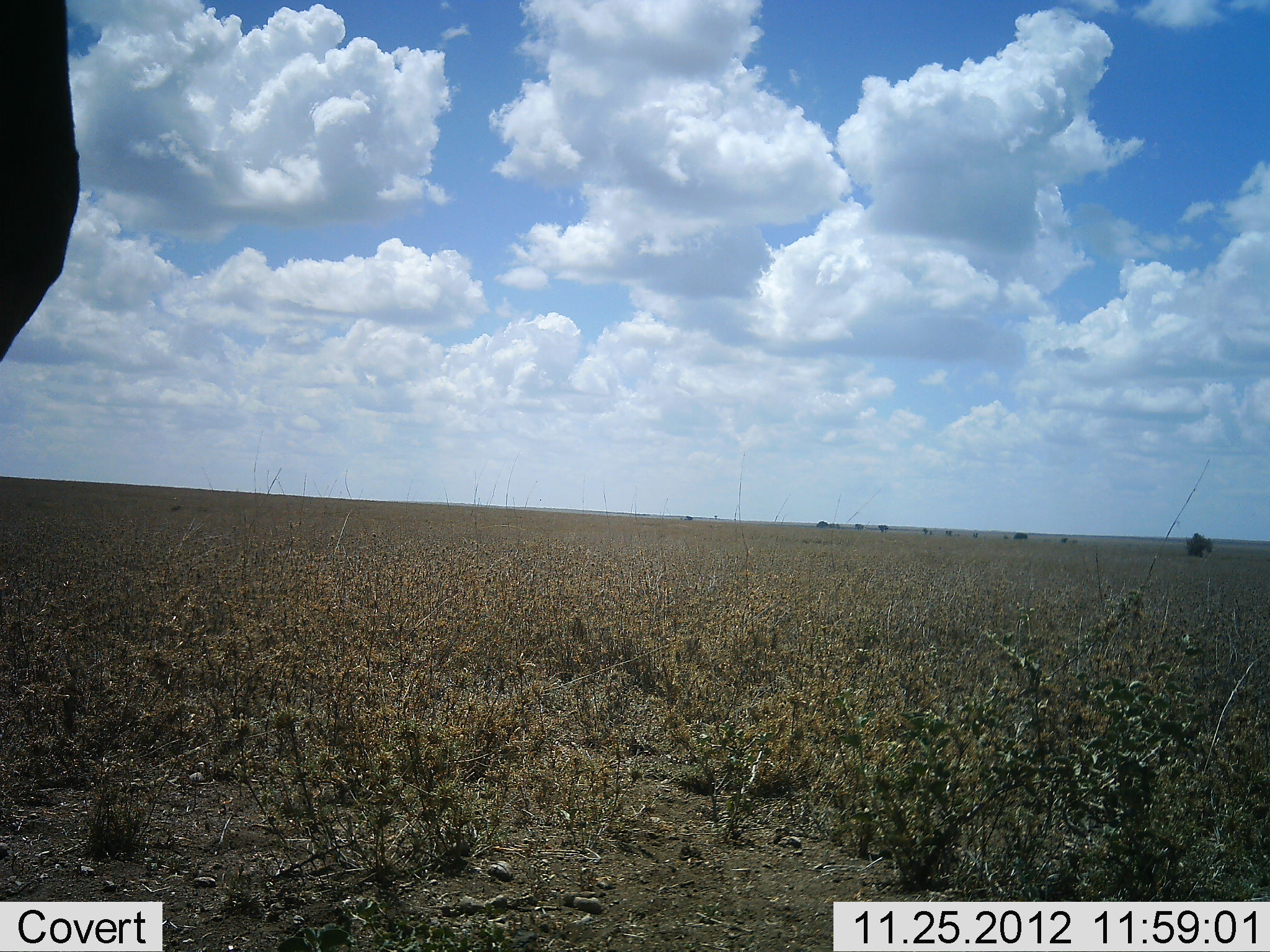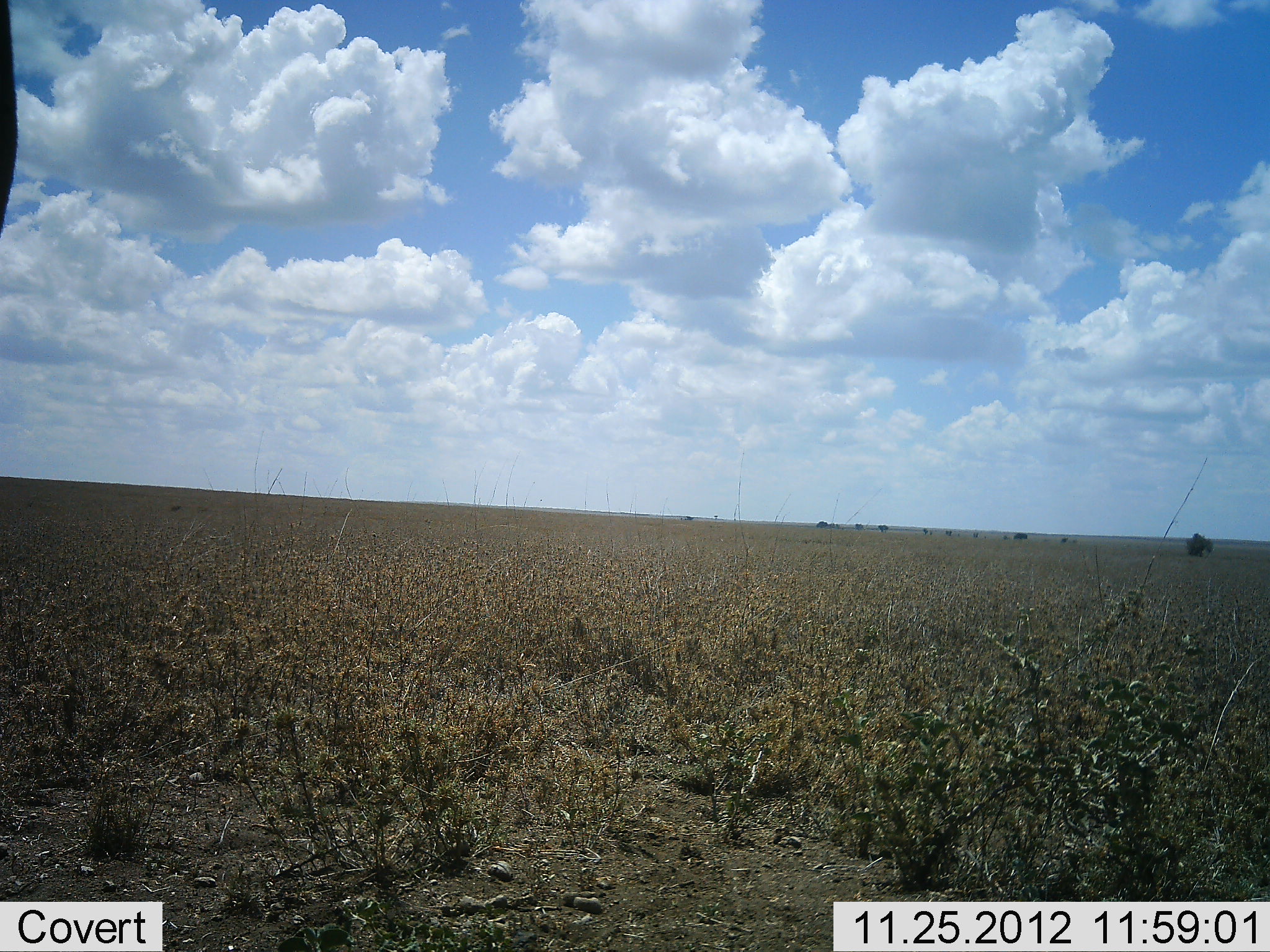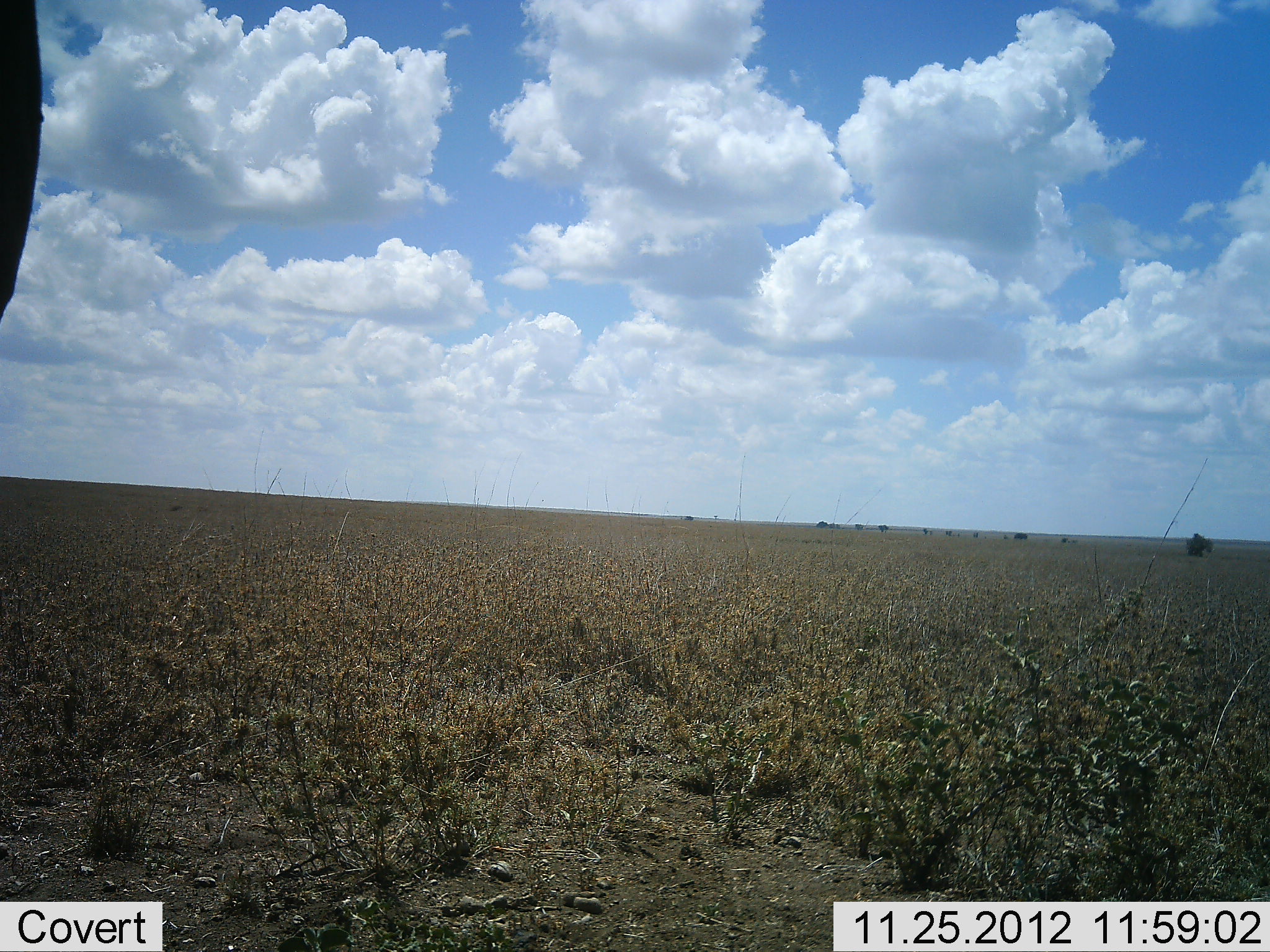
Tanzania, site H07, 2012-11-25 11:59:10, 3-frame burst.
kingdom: Animalia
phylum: Chordata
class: Mammalia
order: Proboscidea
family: Elephantidae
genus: Loxodonta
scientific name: Loxodonta africana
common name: african bush elephant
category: elephant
Elephant (african bush elephant) (Loxodonta africana), count 1. Behavior (volunteer vote fractions): standing 100%, resting 0%, moving 0%, interacting 0%. Young present (vote fraction): 0%. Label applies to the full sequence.